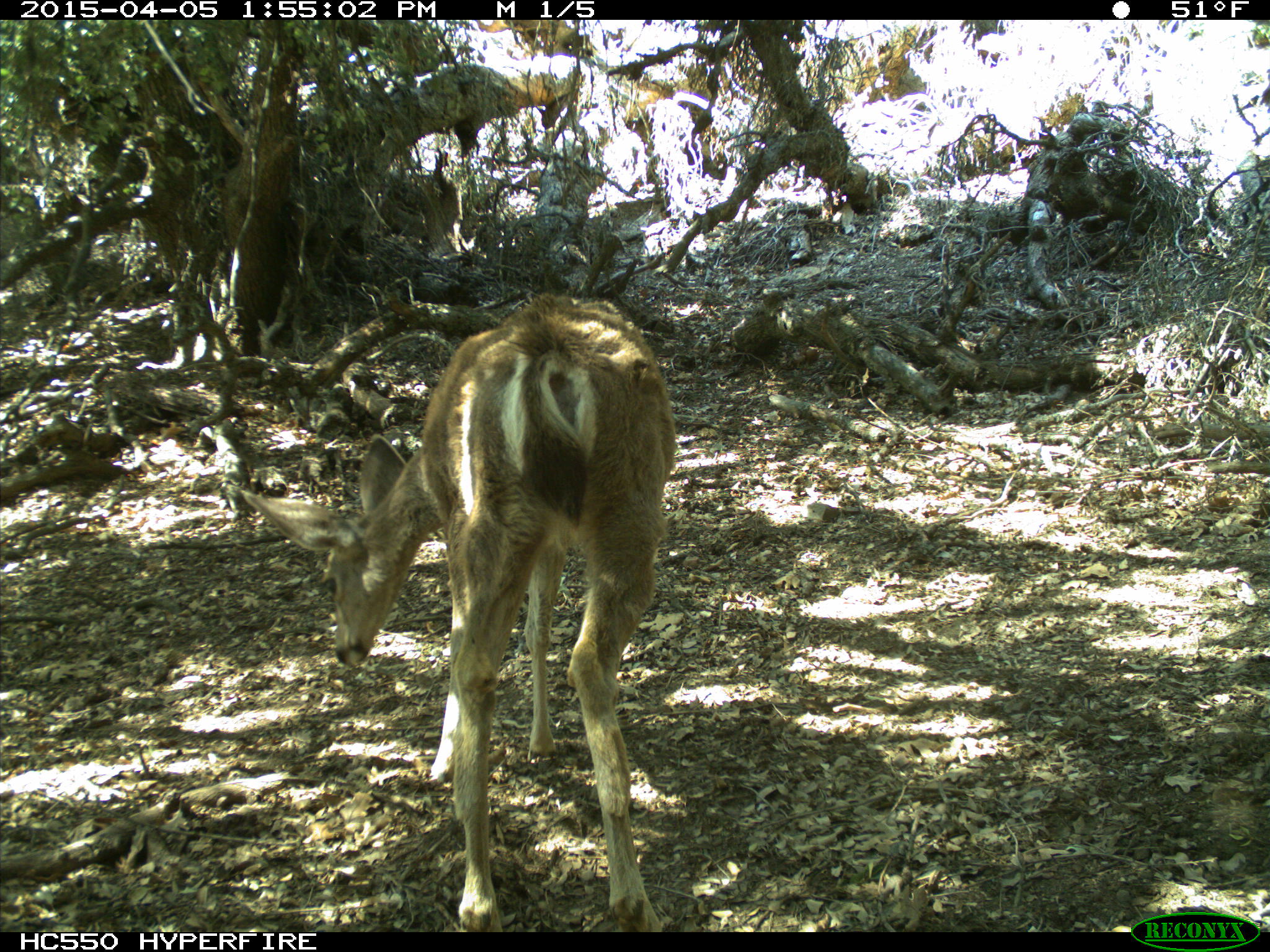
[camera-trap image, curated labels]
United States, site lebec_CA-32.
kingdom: Animalia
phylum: Chordata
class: Mammalia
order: Artiodactyla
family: Cervidae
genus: Odocoileus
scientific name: Odocoileus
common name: deer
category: unidentified deer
Unidentified deer (deer) (Odocoileus).